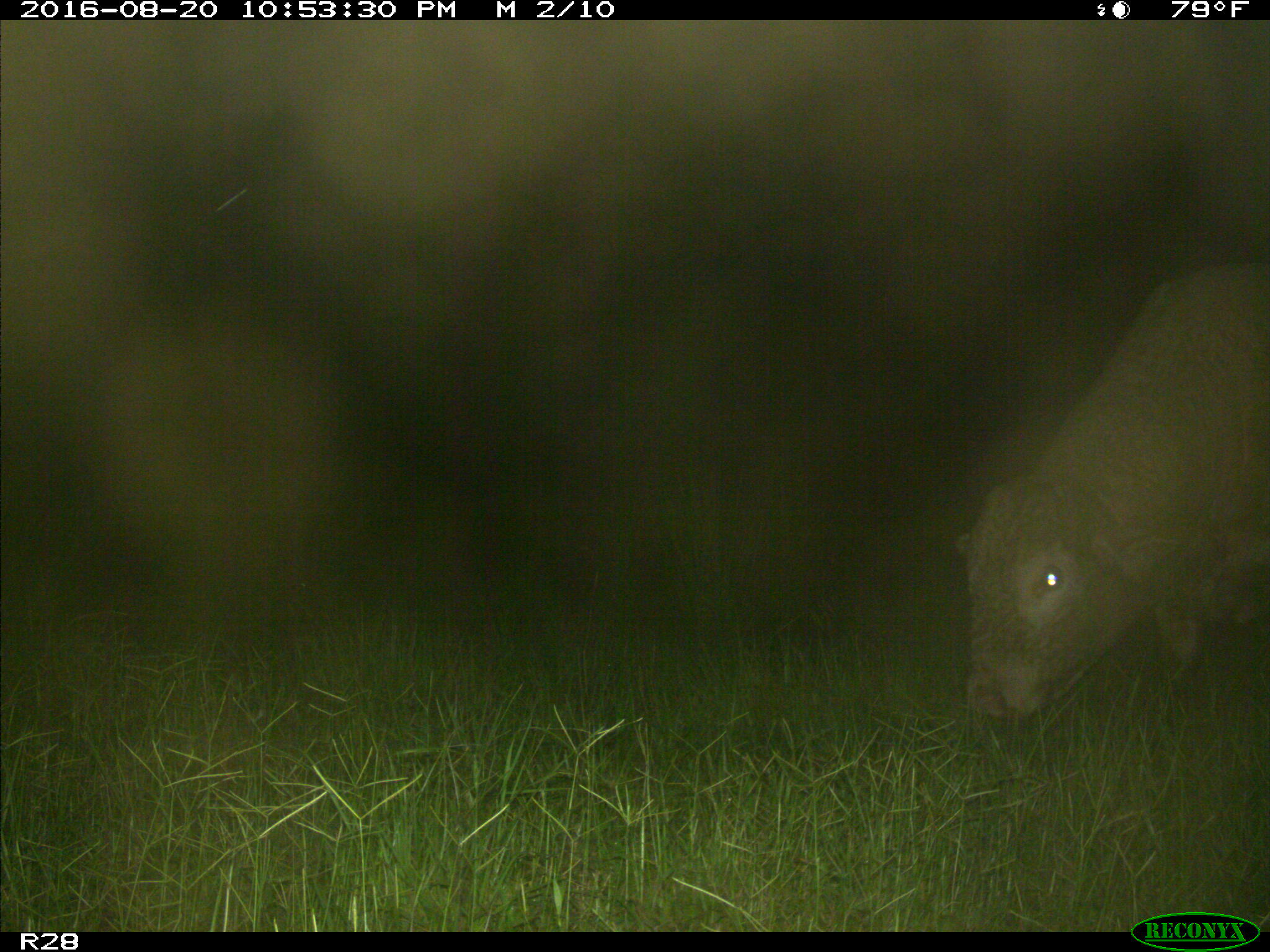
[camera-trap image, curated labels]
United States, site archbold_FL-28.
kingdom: Animalia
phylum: Chordata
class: Mammalia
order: Artiodactyla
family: Bovidae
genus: Bos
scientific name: Bos taurus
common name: domestic cow